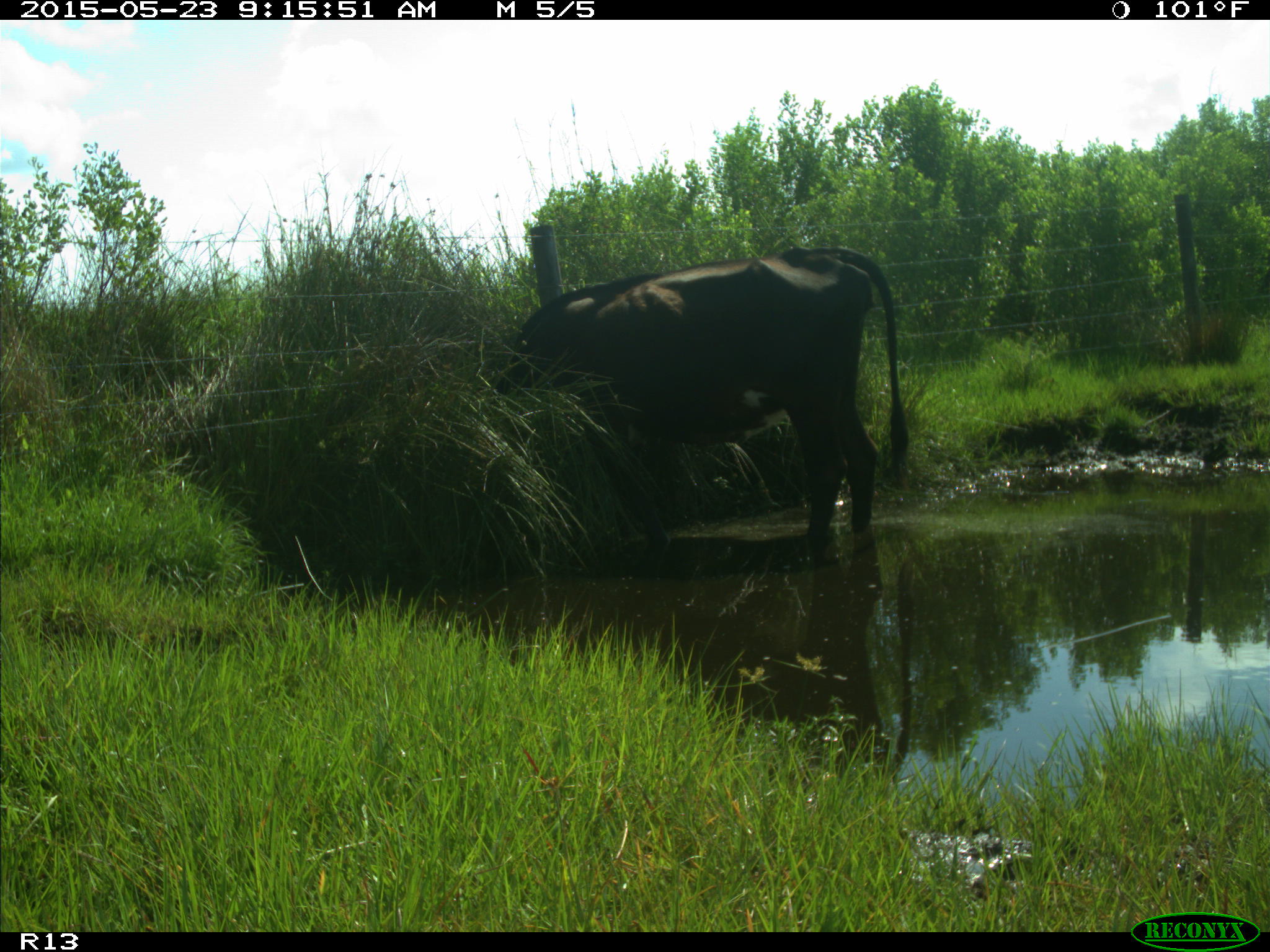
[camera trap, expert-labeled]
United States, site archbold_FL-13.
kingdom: Animalia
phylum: Chordata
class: Mammalia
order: Artiodactyla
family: Bovidae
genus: Bos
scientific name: Bos taurus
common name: domestic cow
Bos taurus (domestic cow).